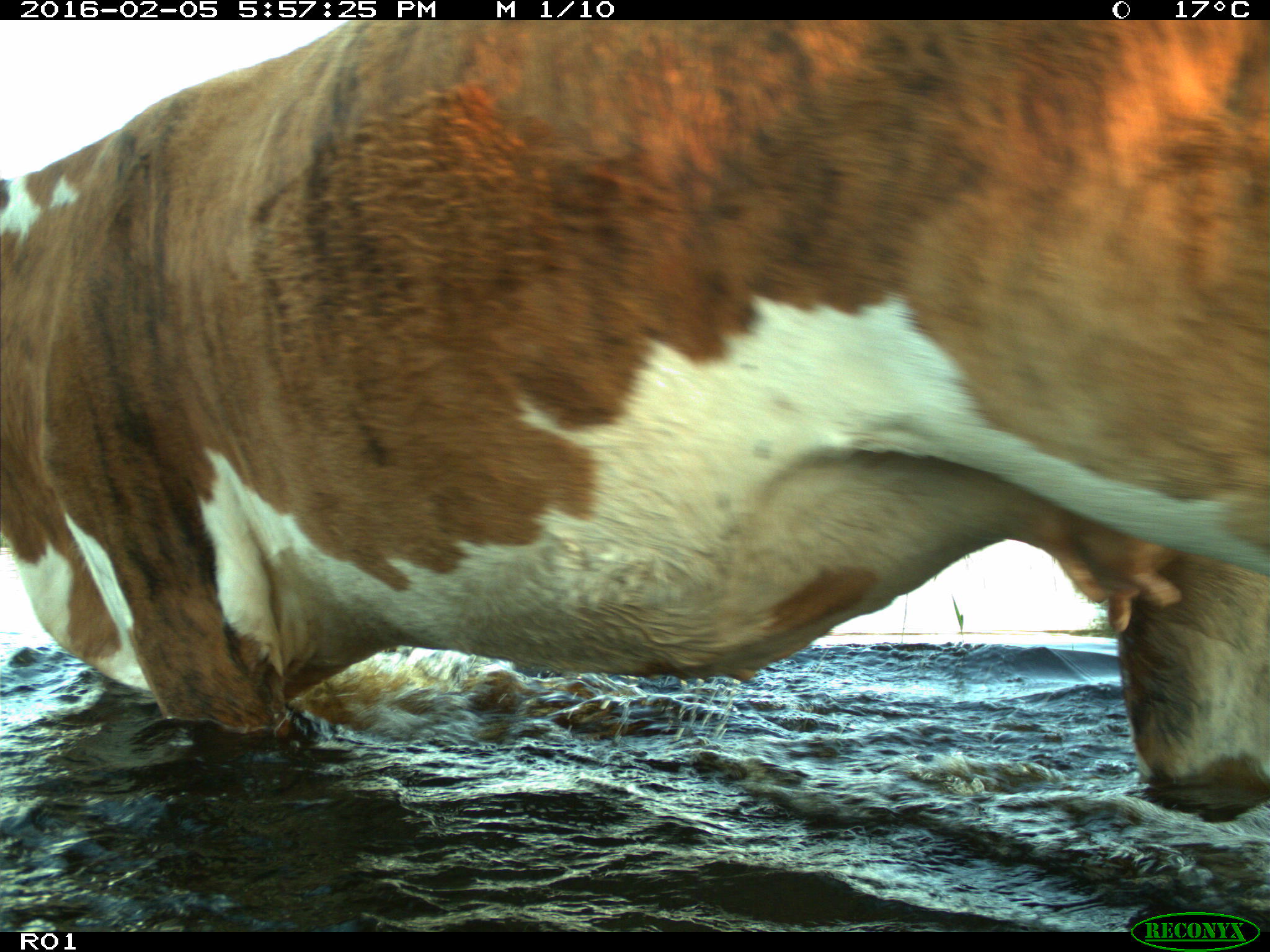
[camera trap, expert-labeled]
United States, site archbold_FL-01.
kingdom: Animalia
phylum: Chordata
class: Mammalia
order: Artiodactyla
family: Bovidae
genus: Bos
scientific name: Bos taurus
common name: domestic cow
Bos taurus (domestic cow).